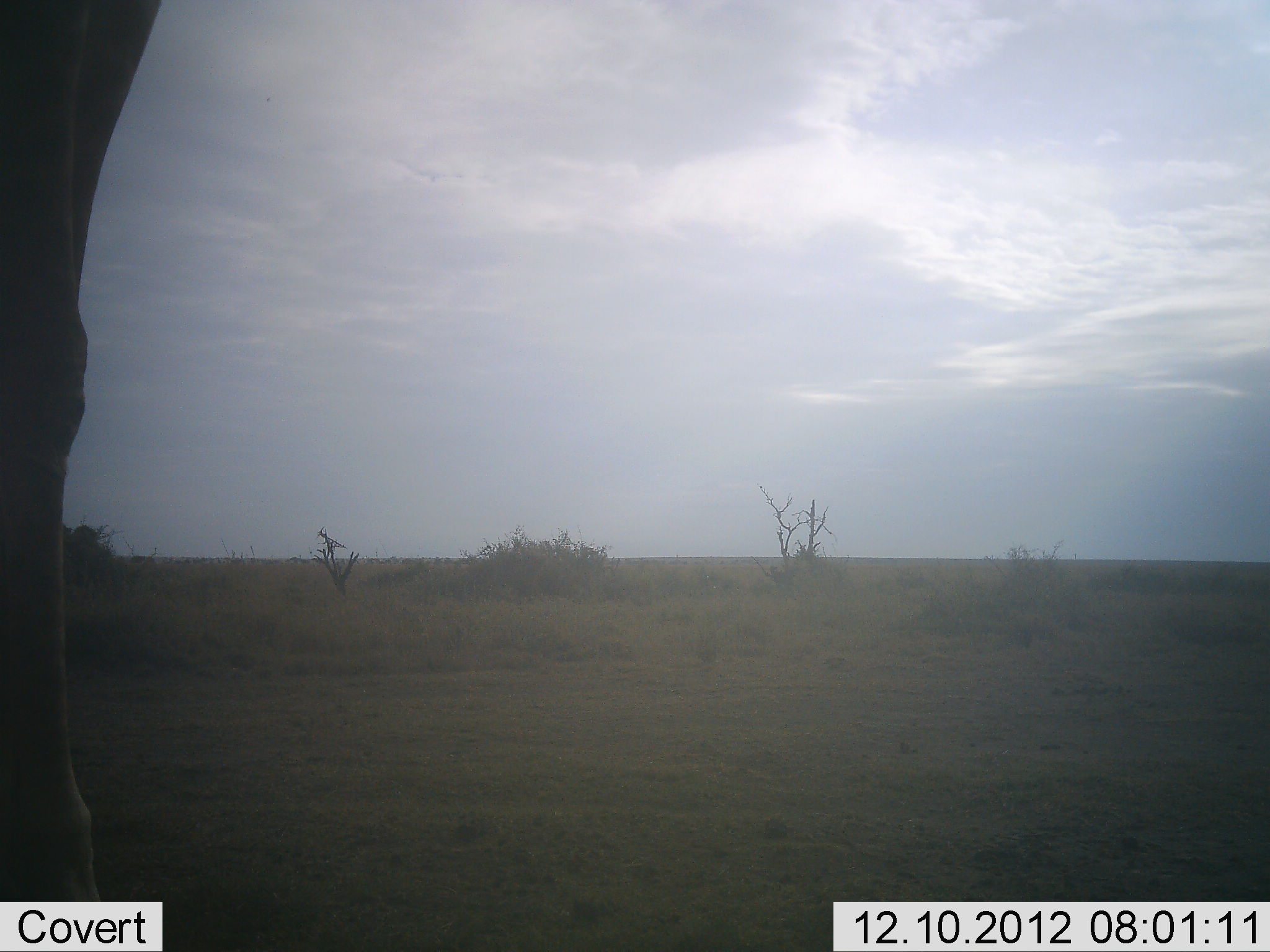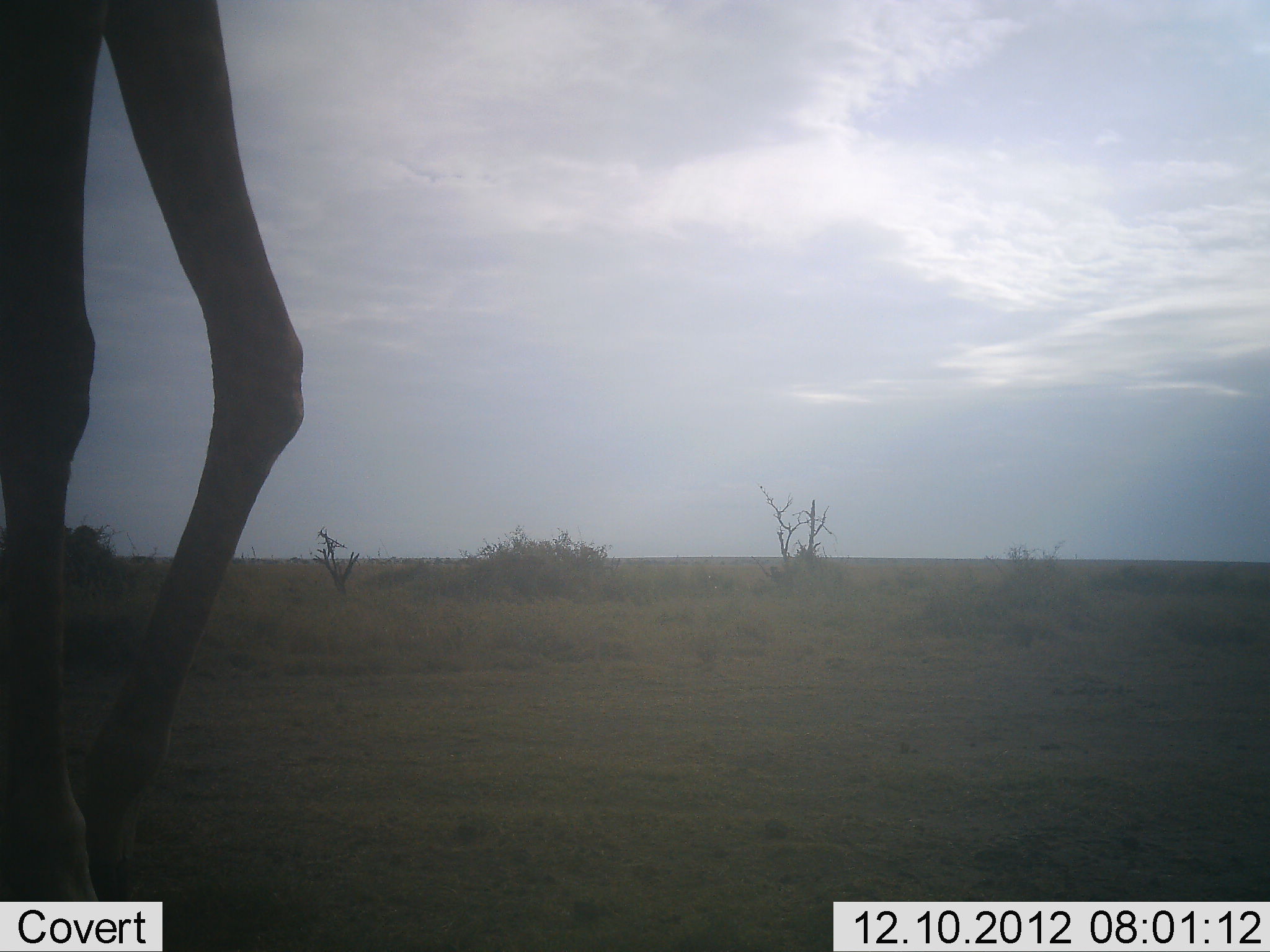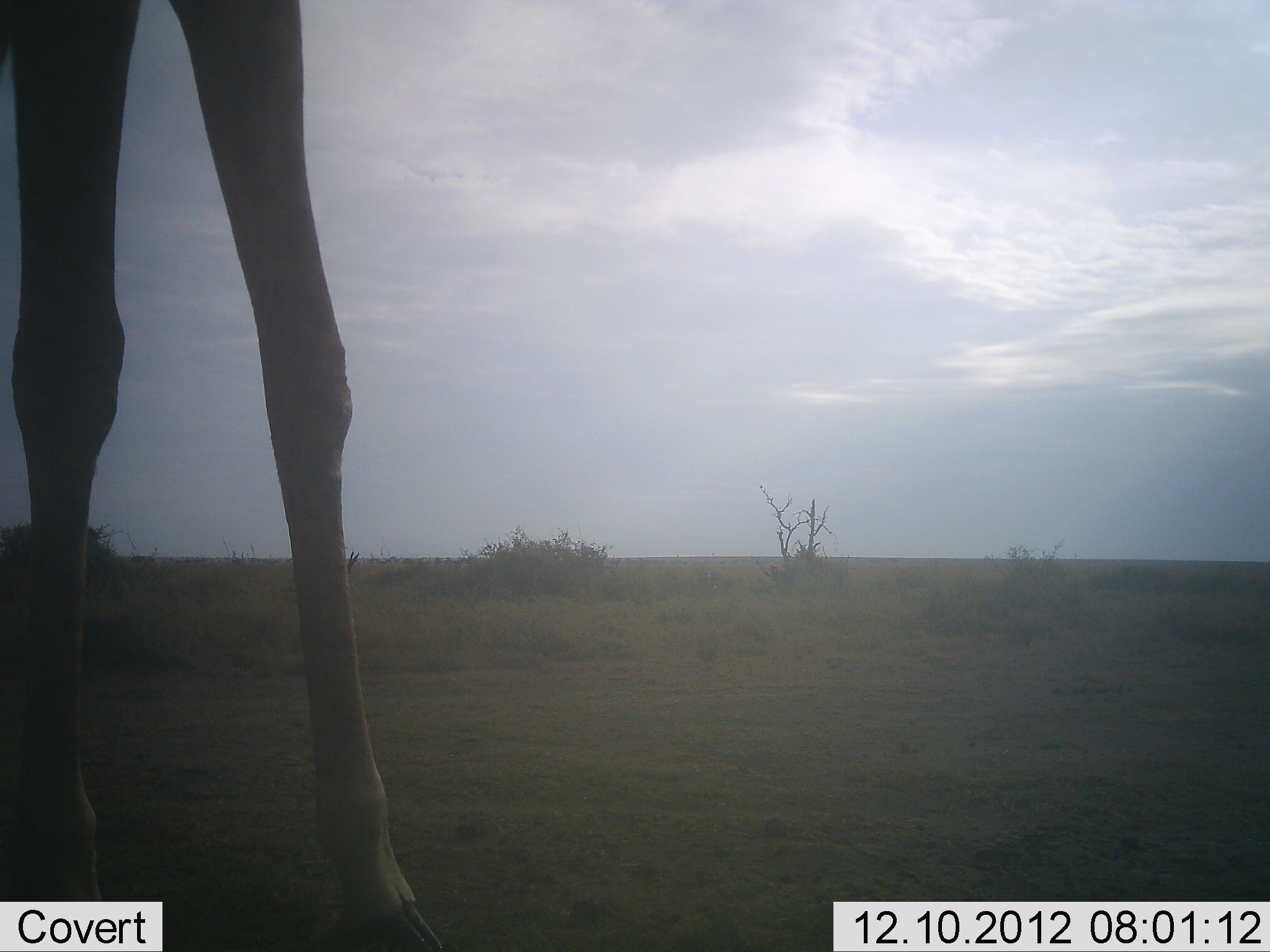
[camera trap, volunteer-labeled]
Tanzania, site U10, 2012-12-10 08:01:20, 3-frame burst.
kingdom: Animalia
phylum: Chordata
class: Mammalia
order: Artiodactyla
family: Giraffidae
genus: Giraffa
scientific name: Giraffa camelopardalis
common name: giraffe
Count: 1.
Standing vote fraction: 70%.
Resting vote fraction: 0%.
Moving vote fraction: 40%.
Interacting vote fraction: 0%.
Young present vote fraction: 0%.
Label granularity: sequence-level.